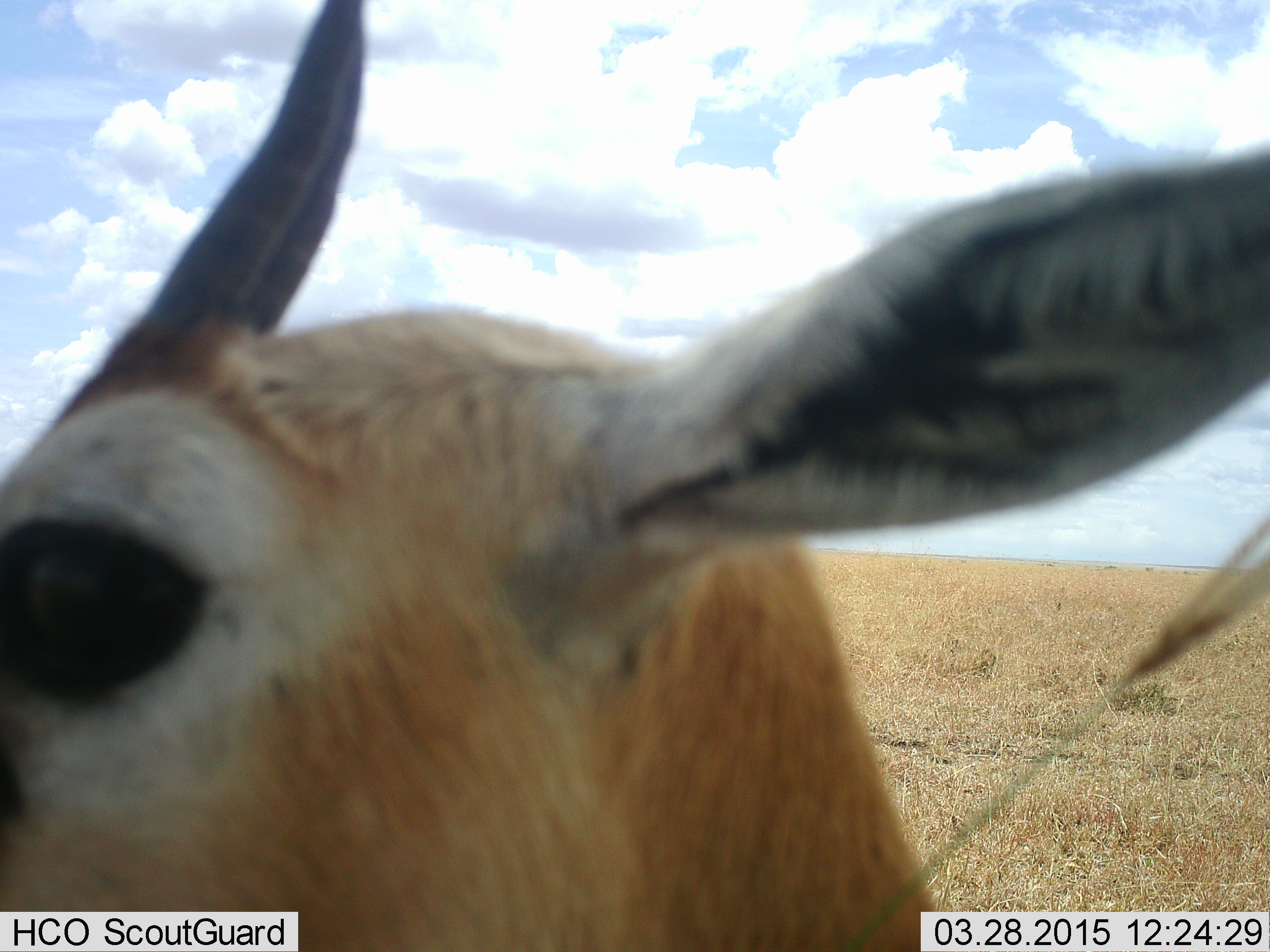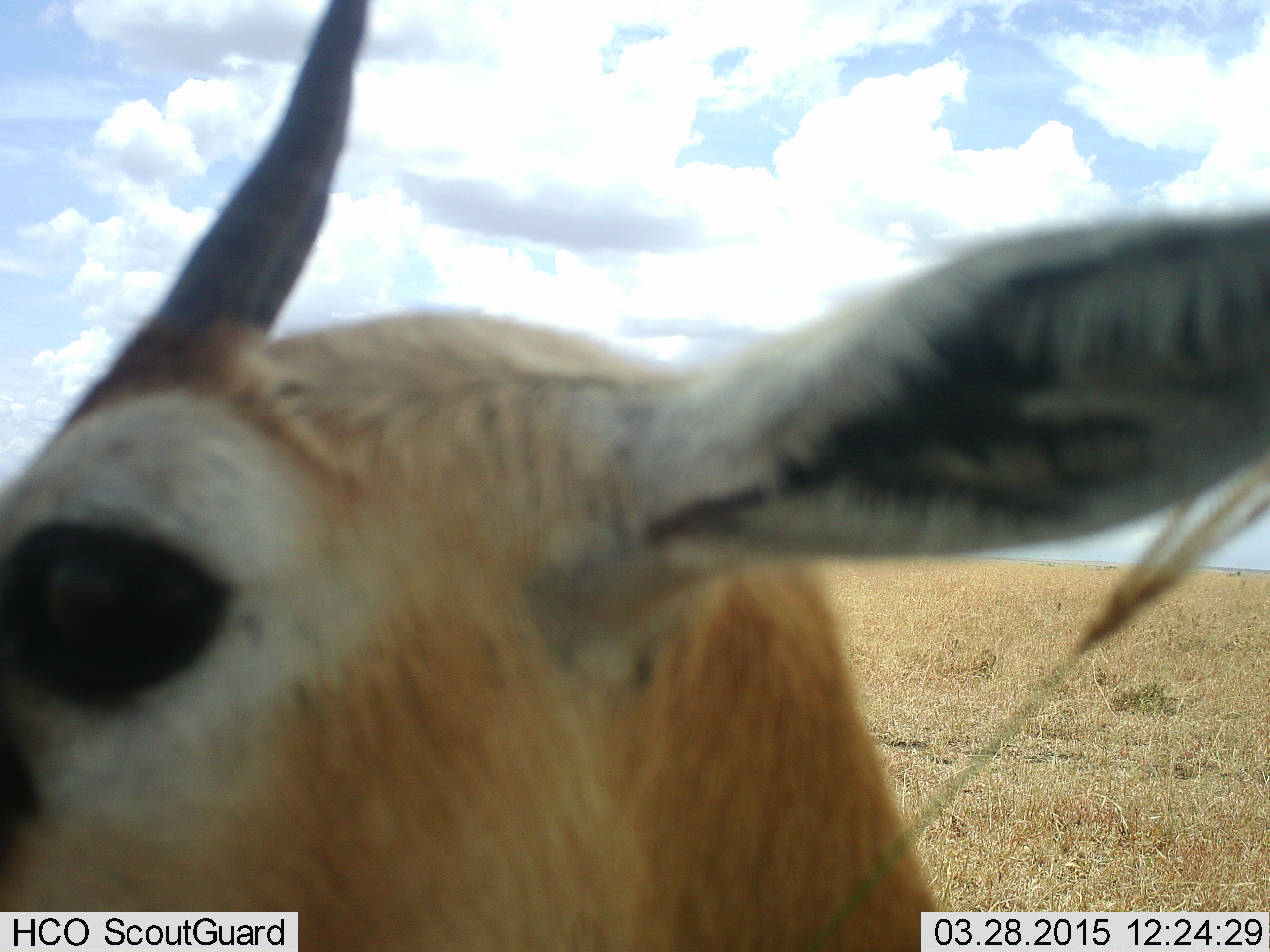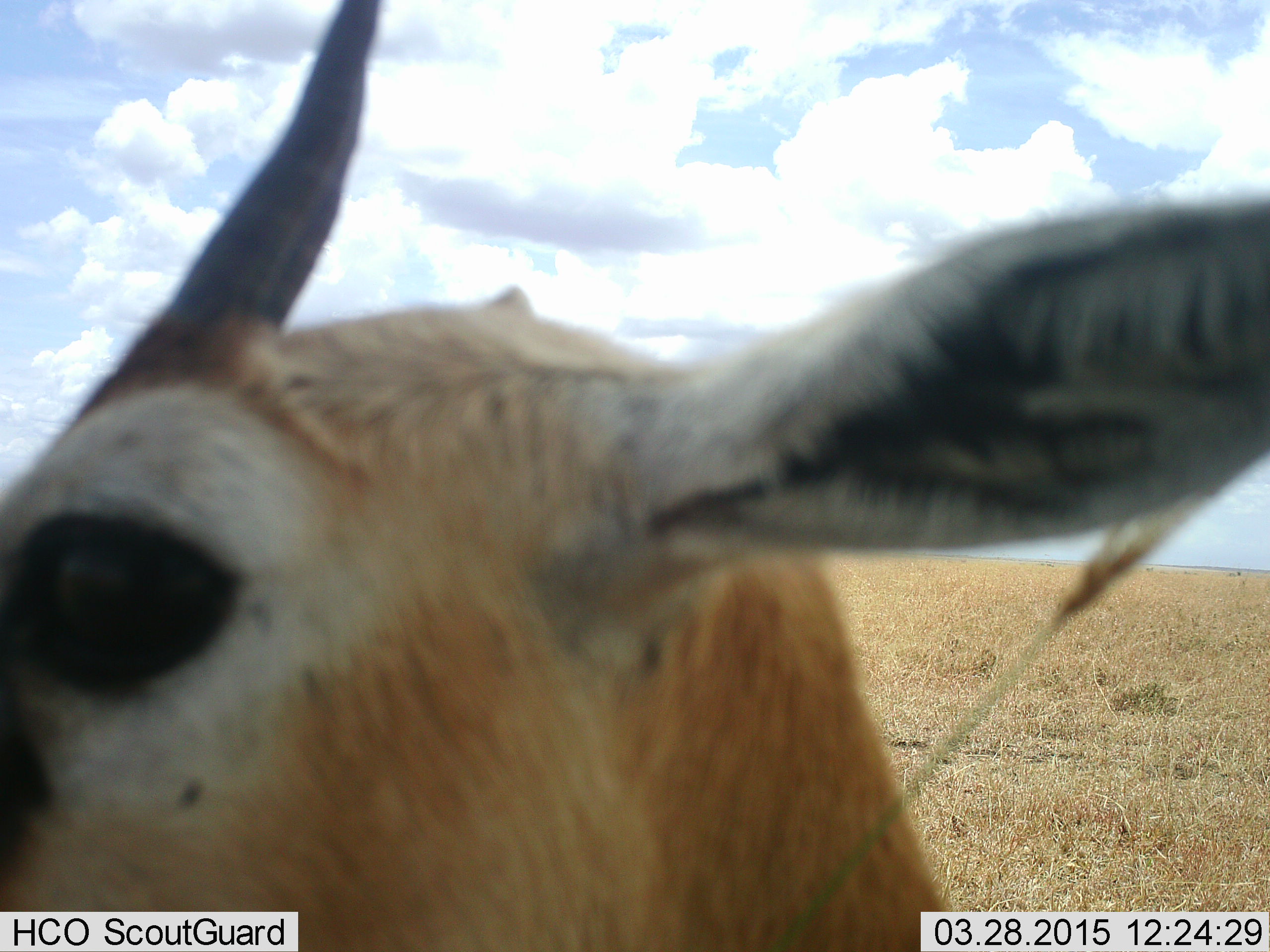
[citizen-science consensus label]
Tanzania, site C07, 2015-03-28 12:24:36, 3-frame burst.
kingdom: Animalia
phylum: Chordata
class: Mammalia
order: Artiodactyla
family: Bovidae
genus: Eudorcas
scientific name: Eudorcas thomsonii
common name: thomson's gazelle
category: gazellethomsons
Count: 1.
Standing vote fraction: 100%.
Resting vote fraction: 0%.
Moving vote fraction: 0%.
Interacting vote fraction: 0%.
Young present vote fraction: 0%.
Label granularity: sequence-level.